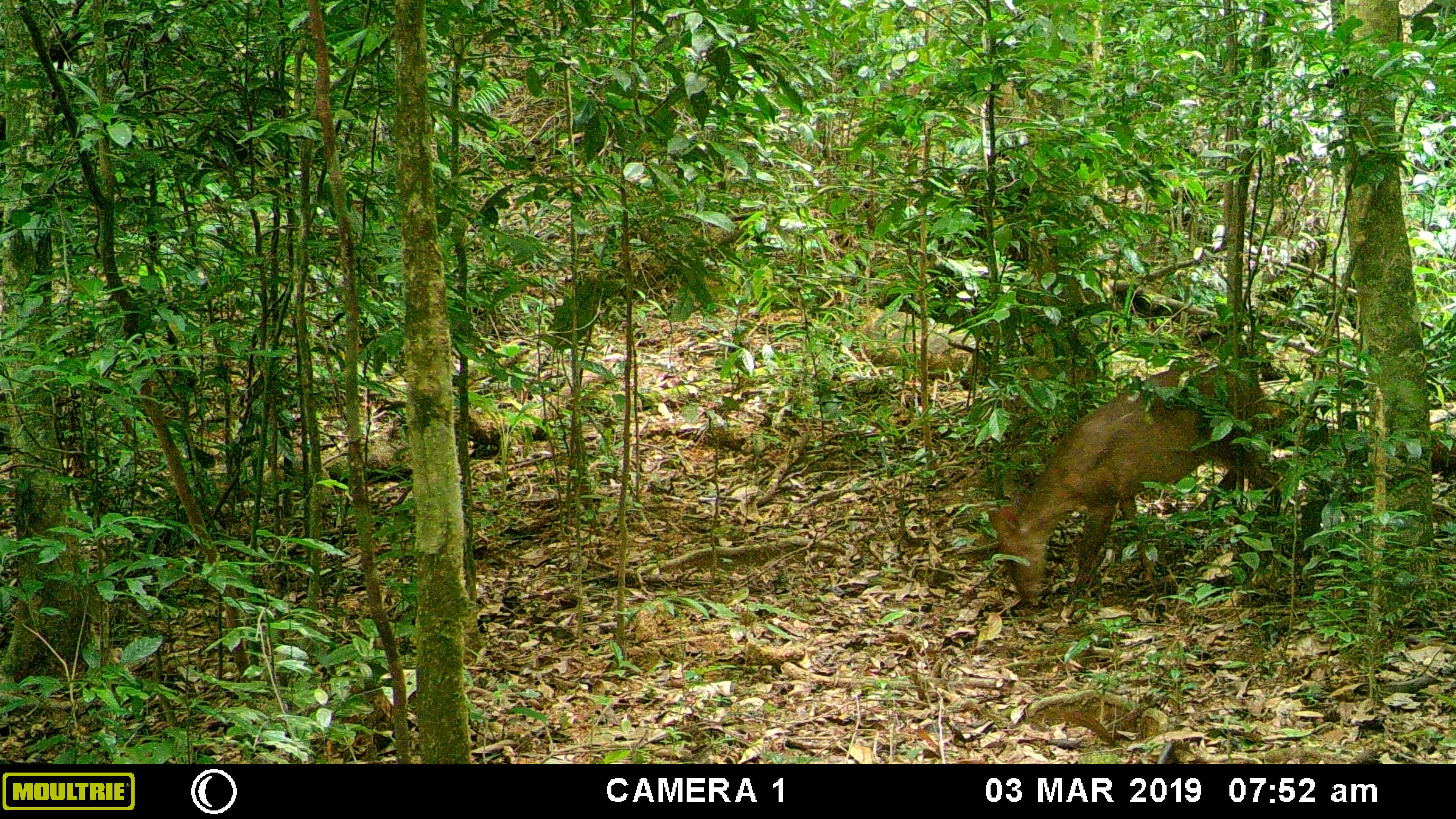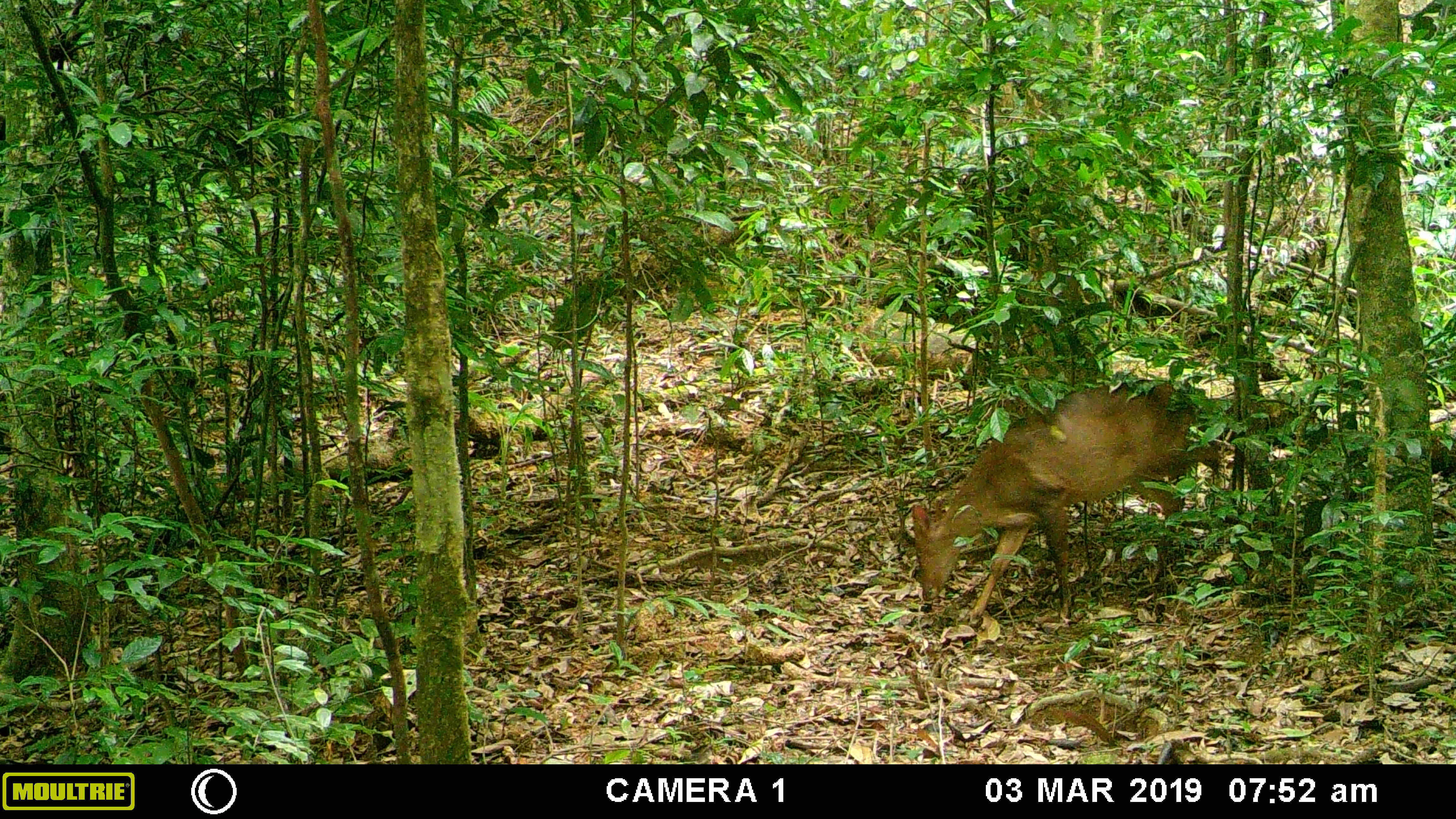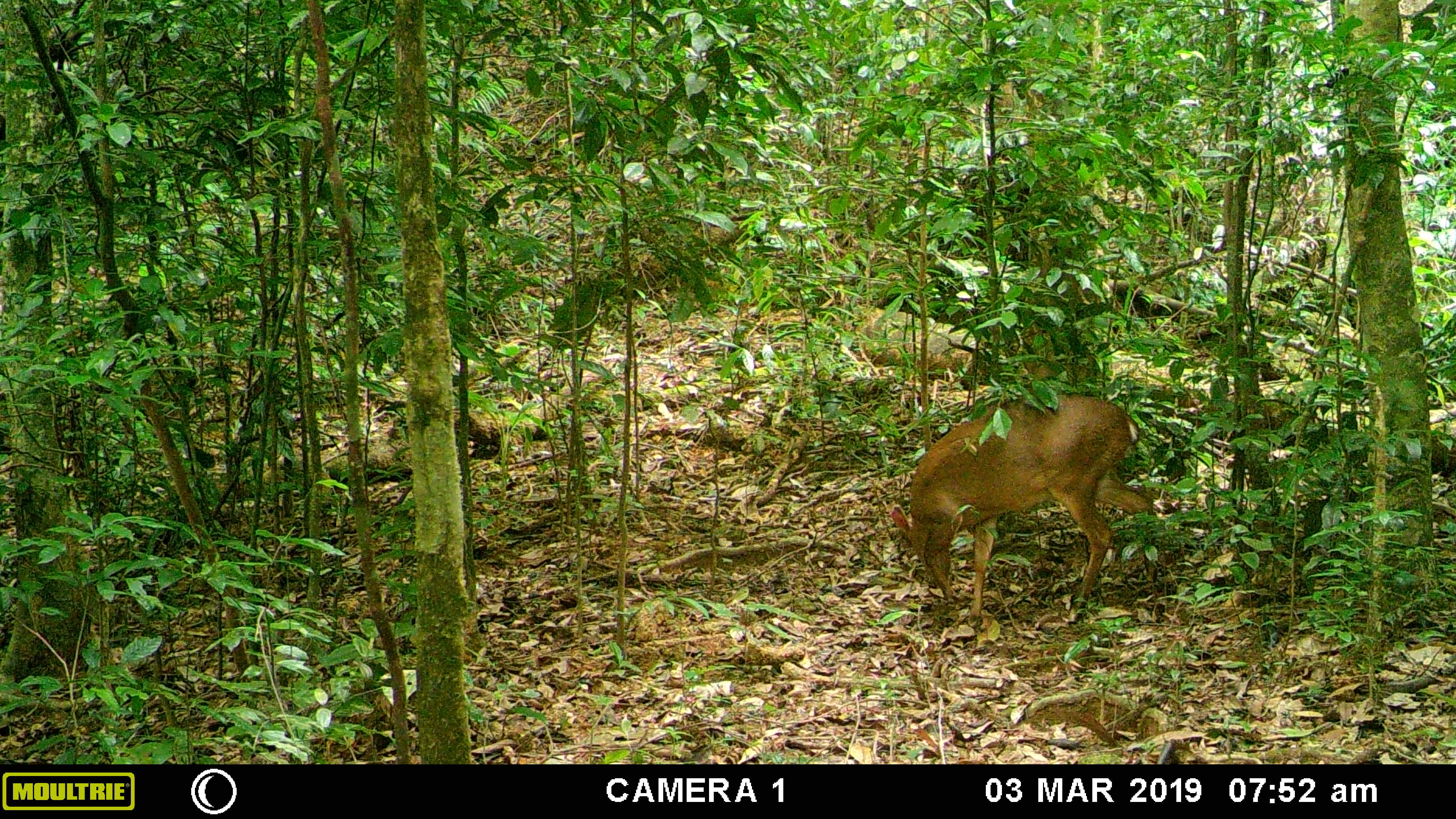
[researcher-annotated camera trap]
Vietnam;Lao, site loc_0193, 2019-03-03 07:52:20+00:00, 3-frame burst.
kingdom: Animalia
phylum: Chordata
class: Mammalia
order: Artiodactyla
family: Cervidae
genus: Muntiacus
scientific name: Muntiacus vuquangensis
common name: large-antlered muntjac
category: large antlered muntjac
Large antlered muntjac (large-antlered muntjac) (Muntiacus vuquangensis). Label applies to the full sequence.